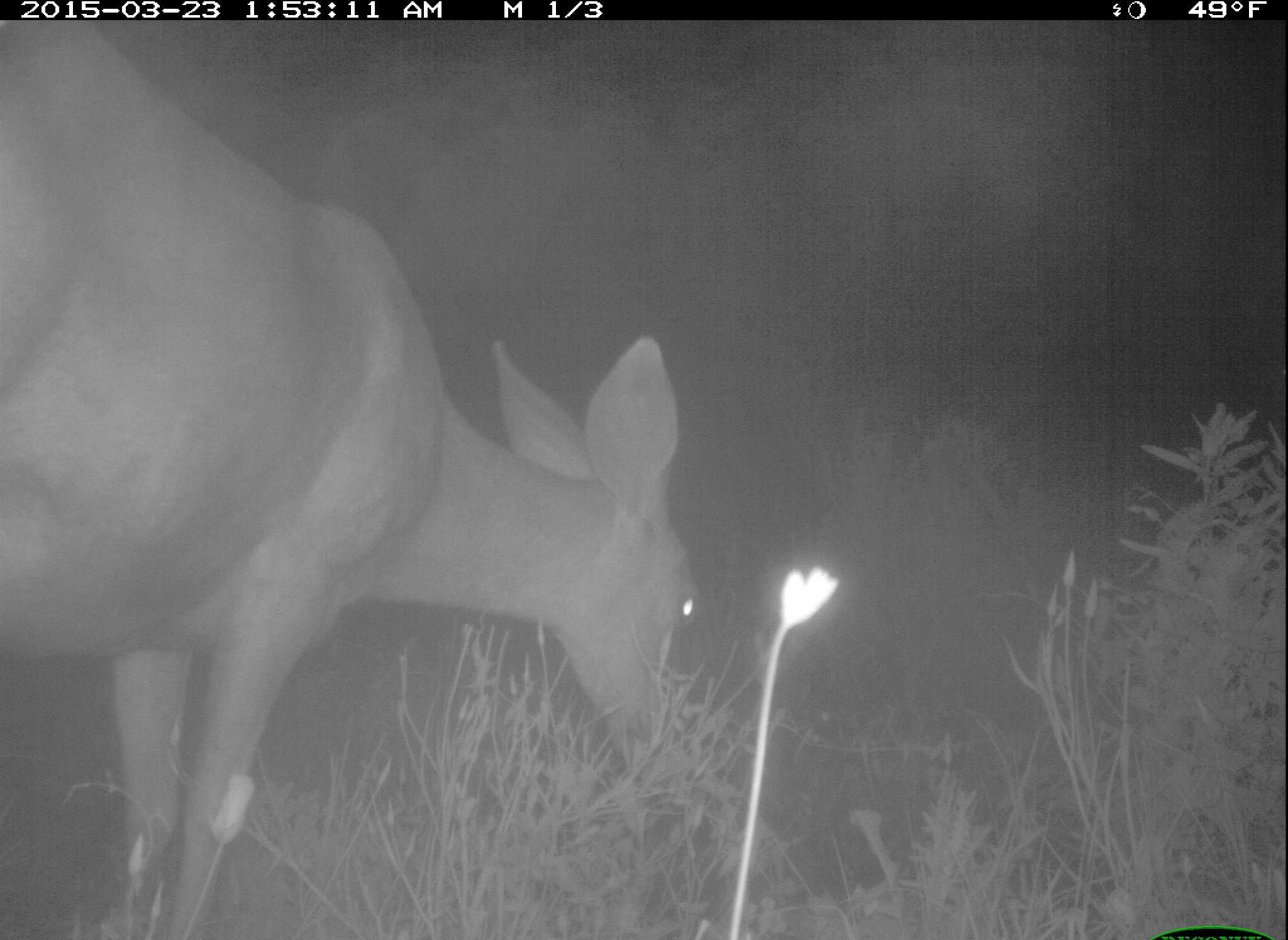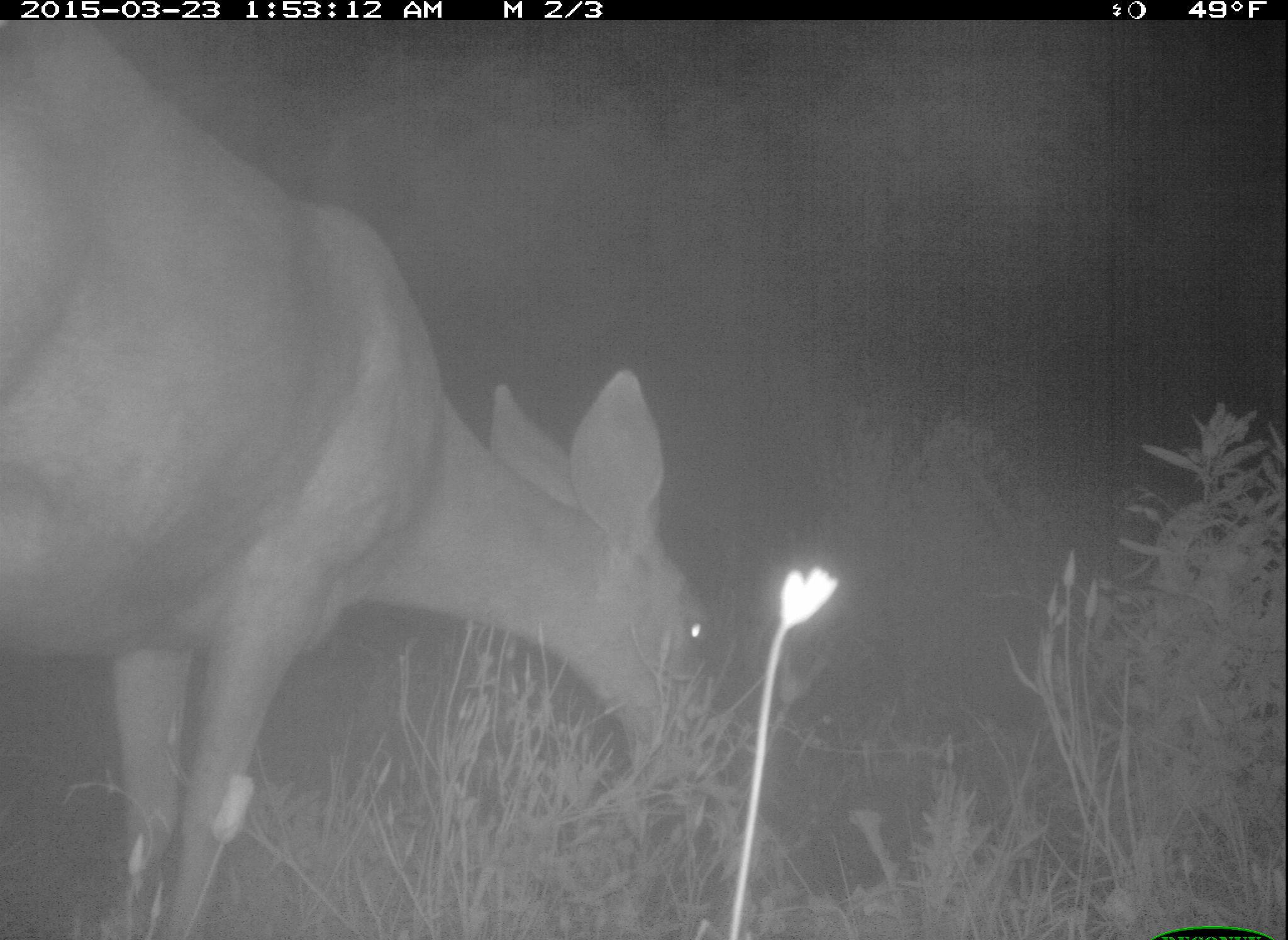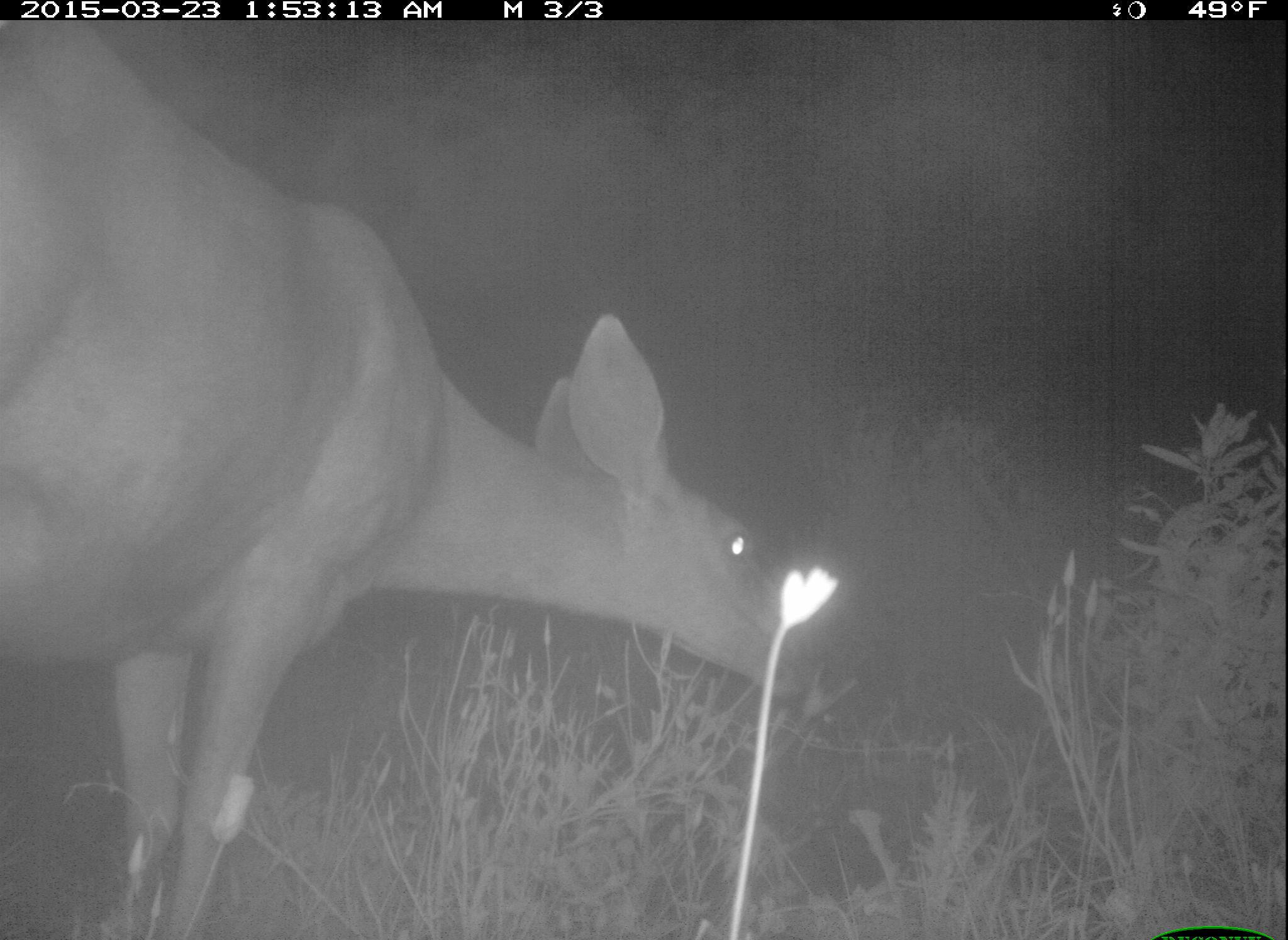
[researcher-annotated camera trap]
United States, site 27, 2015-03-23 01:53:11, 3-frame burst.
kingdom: Animalia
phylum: Chordata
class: Mammalia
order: Artiodactyla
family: Cervidae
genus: Odocoileus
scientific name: Odocoileus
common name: deer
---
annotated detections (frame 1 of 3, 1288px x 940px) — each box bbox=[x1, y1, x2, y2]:
deer: bbox=[1, 18, 703, 940]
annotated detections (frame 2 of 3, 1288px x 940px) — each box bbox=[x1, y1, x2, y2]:
deer: bbox=[1, 20, 717, 940]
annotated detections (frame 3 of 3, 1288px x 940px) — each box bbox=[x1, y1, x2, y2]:
deer: bbox=[0, 18, 810, 939]